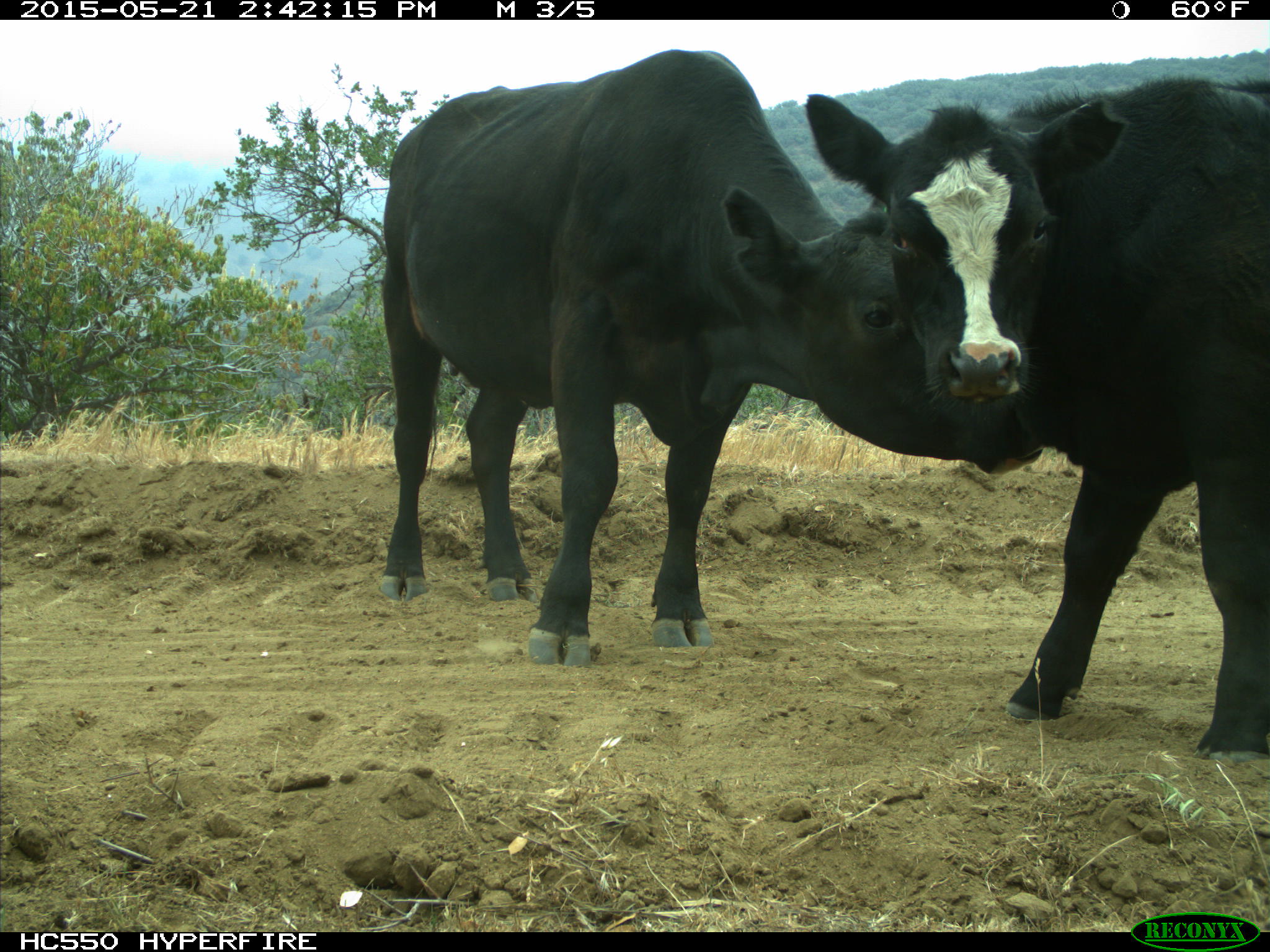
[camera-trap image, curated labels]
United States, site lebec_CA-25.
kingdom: Animalia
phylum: Chordata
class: Mammalia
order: Artiodactyla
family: Bovidae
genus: Bos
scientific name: Bos taurus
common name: domestic cow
Bos taurus (domestic cow).